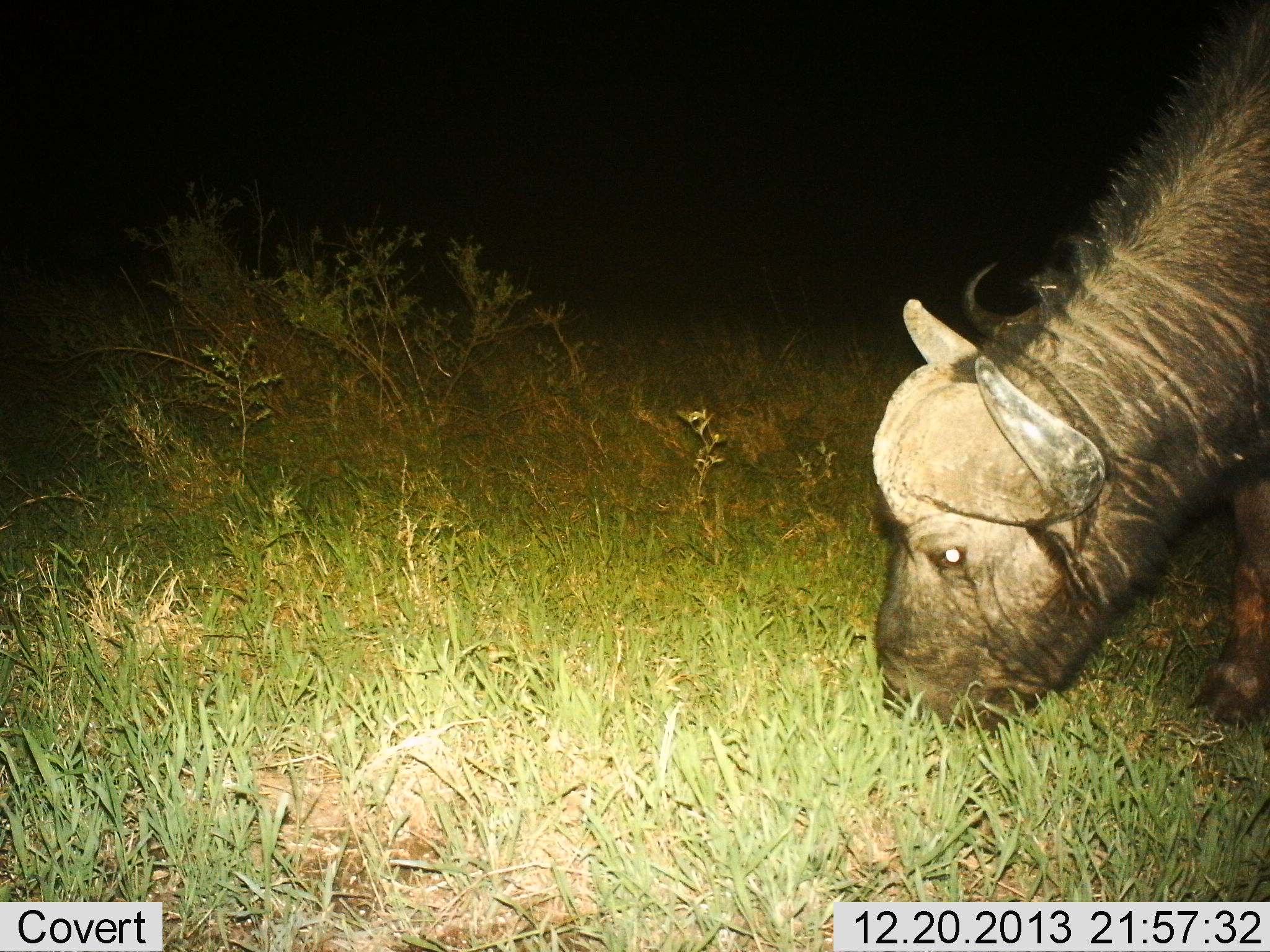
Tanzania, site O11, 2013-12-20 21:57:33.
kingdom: Animalia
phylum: Chordata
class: Mammalia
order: Artiodactyla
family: Bovidae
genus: Syncerus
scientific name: Syncerus caffer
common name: cape buffalo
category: buffalo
Buffalo (cape buffalo) (Syncerus caffer), count 1. Behavior (volunteer vote fractions): standing 10%, resting 0%, moving 10%, interacting 0%. Young present (vote fraction): 0%. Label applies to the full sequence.